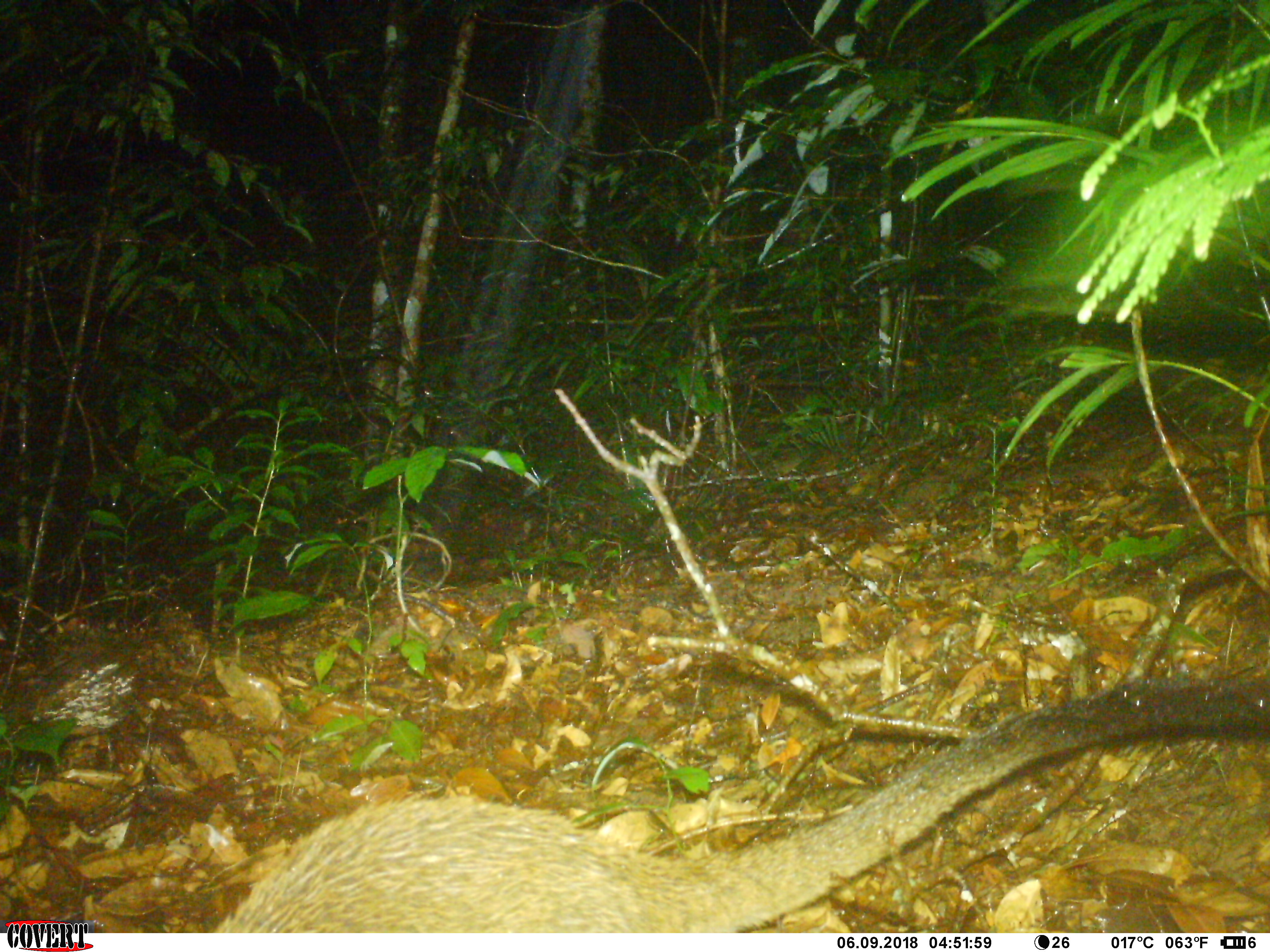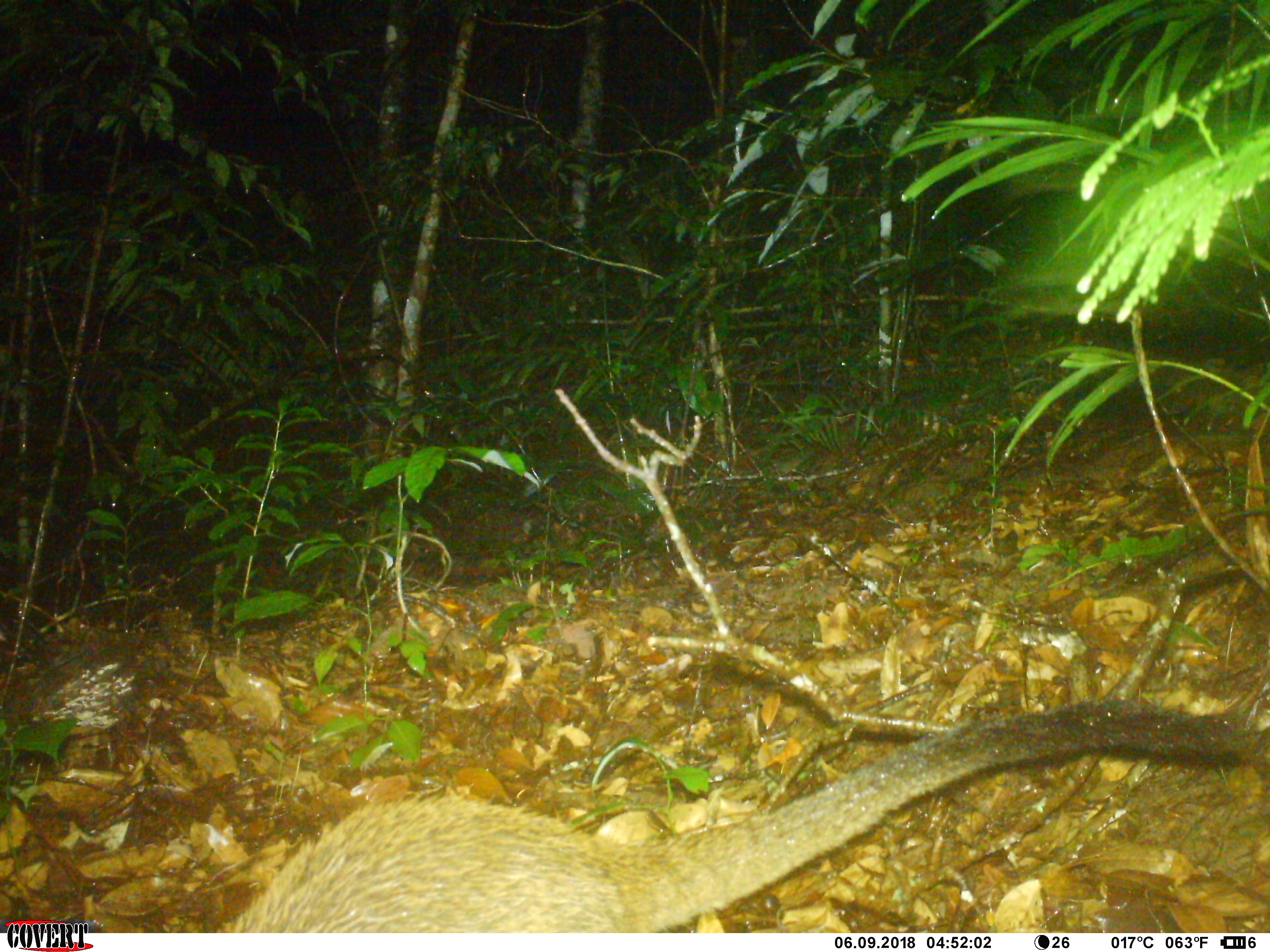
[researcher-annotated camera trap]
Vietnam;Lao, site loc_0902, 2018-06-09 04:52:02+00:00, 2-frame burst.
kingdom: Animalia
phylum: Chordata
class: Mammalia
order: Carnivora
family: Viverridae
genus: Paguma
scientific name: Paguma larvata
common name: masked palm civet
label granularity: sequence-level